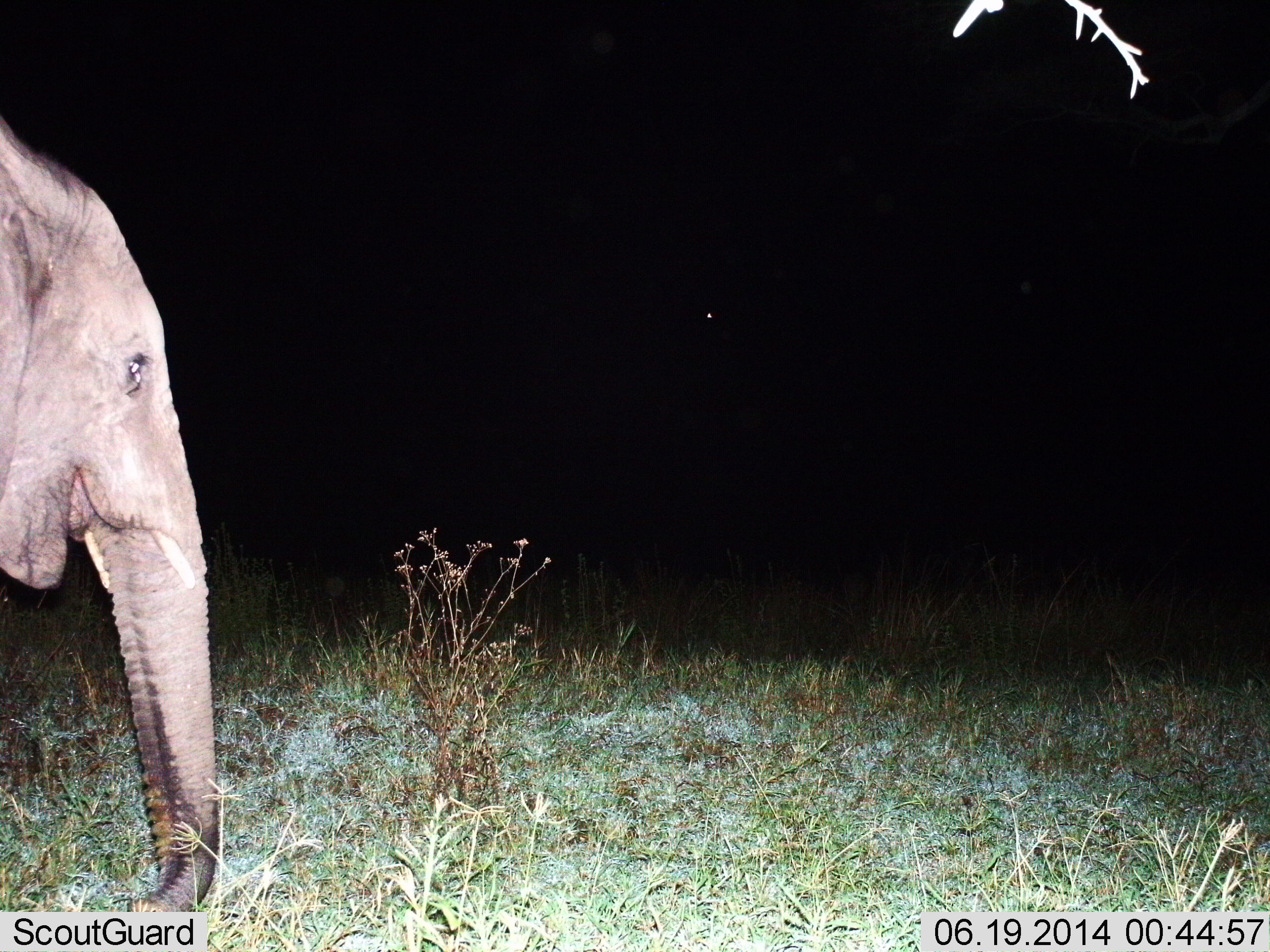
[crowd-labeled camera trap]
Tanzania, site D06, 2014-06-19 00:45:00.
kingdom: Animalia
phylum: Chordata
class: Mammalia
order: Proboscidea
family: Elephantidae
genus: Loxodonta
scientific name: Loxodonta africana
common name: african bush elephant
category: elephant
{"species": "elephant (african bush elephant) (Loxodonta africana)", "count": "1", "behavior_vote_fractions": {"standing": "67%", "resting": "0%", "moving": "24%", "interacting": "1%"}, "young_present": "6%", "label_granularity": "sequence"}